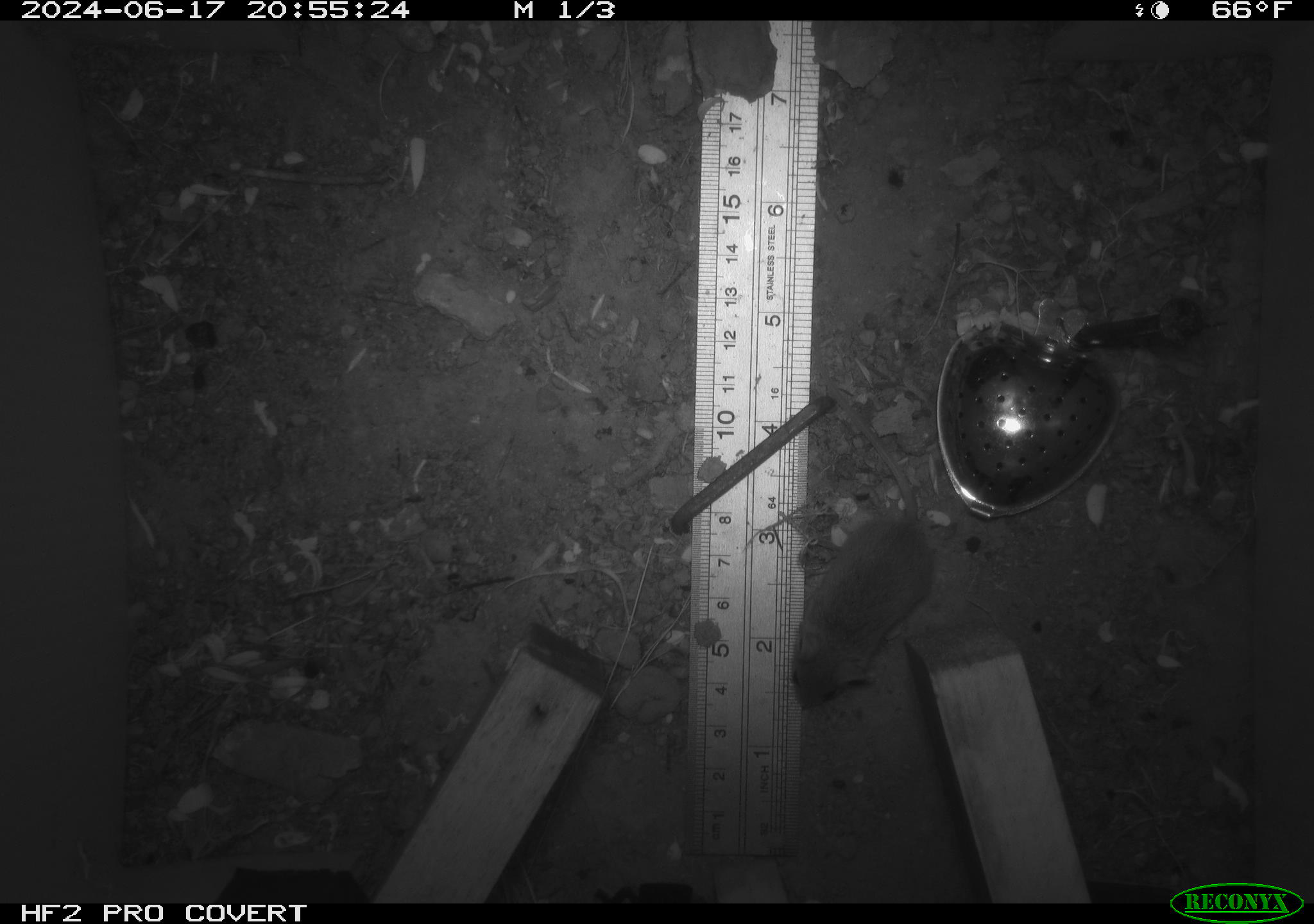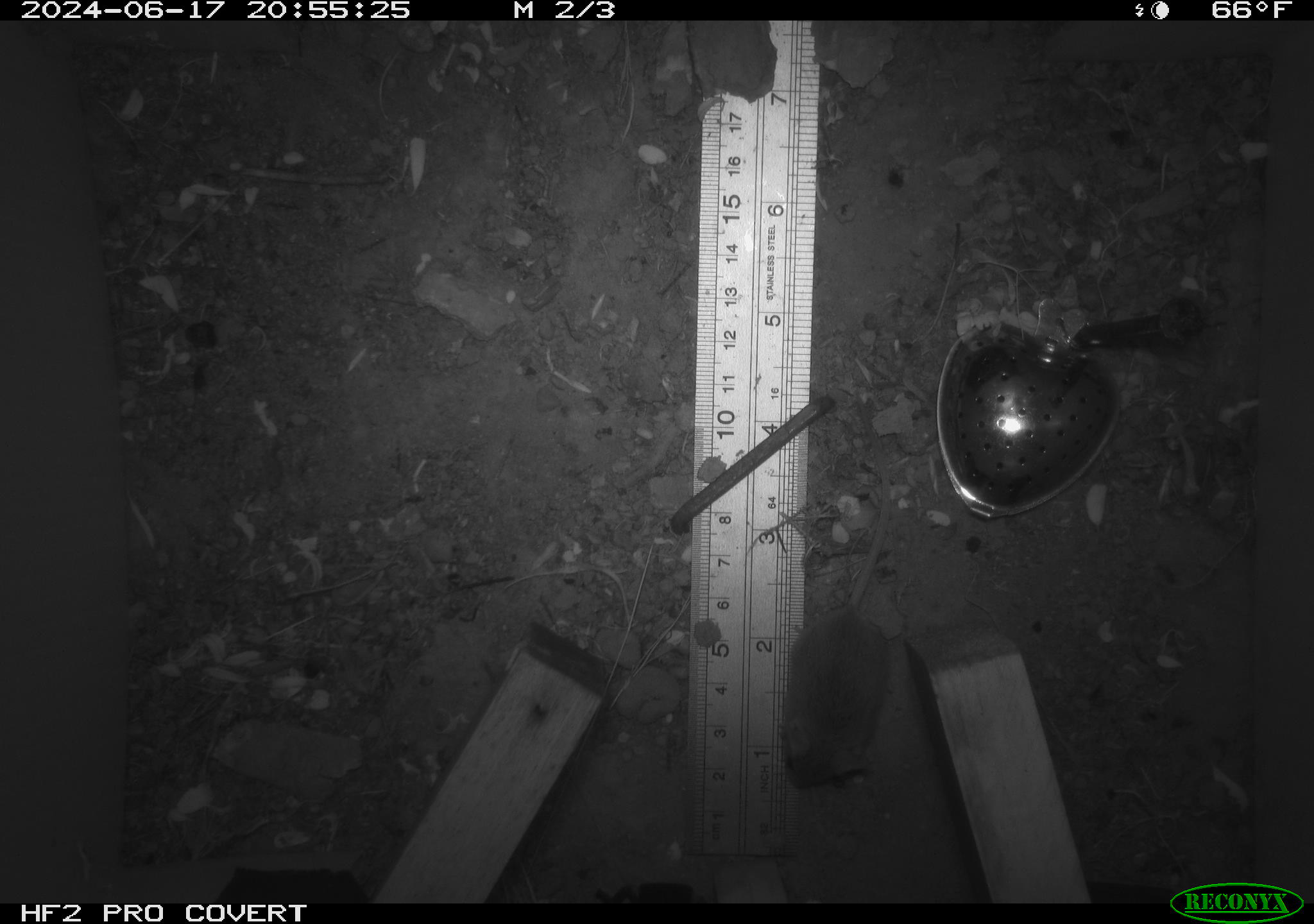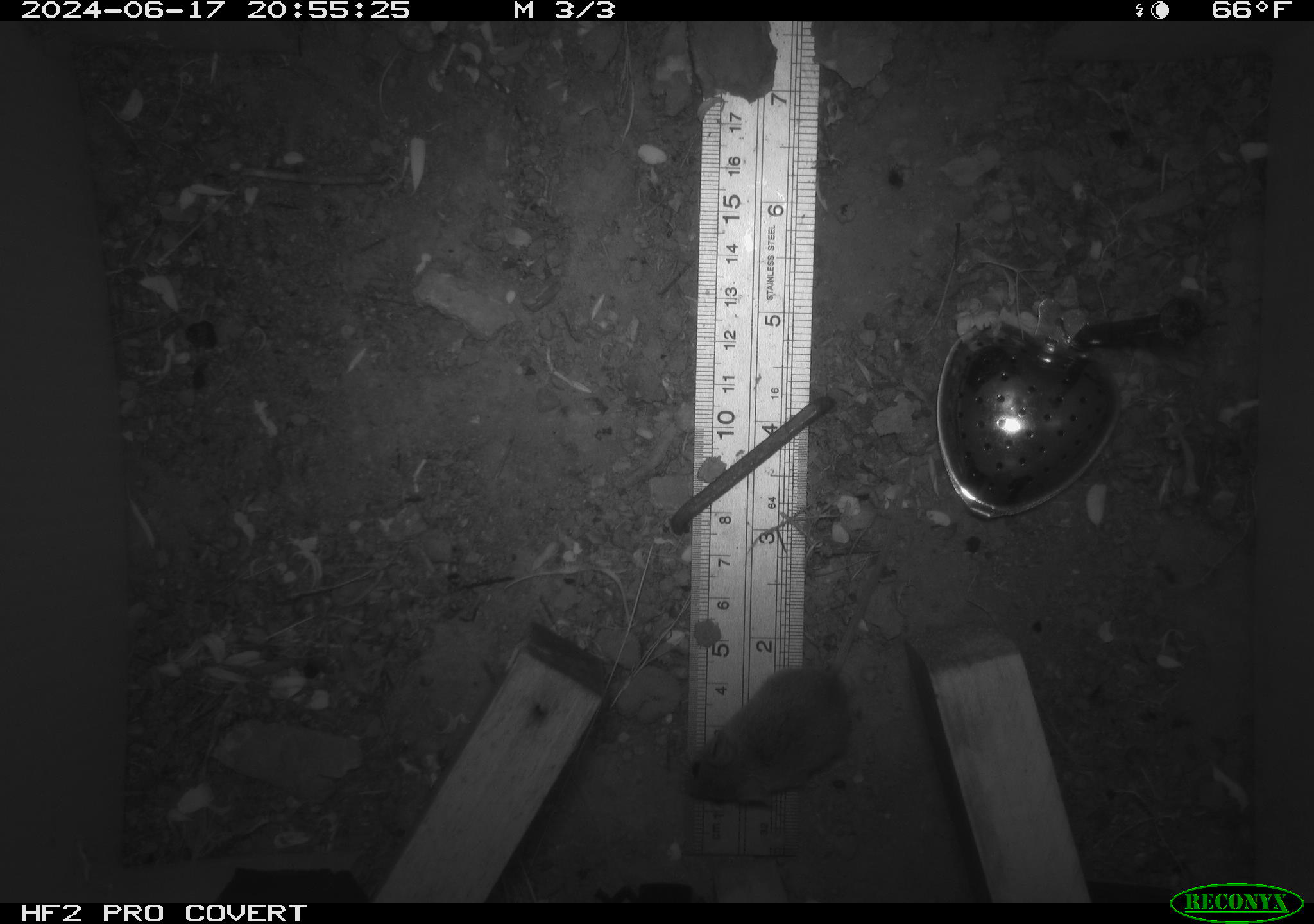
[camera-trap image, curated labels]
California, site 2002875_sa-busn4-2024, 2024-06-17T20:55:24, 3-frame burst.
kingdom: Animalia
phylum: Chordata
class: Mammalia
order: Rodentia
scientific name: Rodentia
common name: rodent